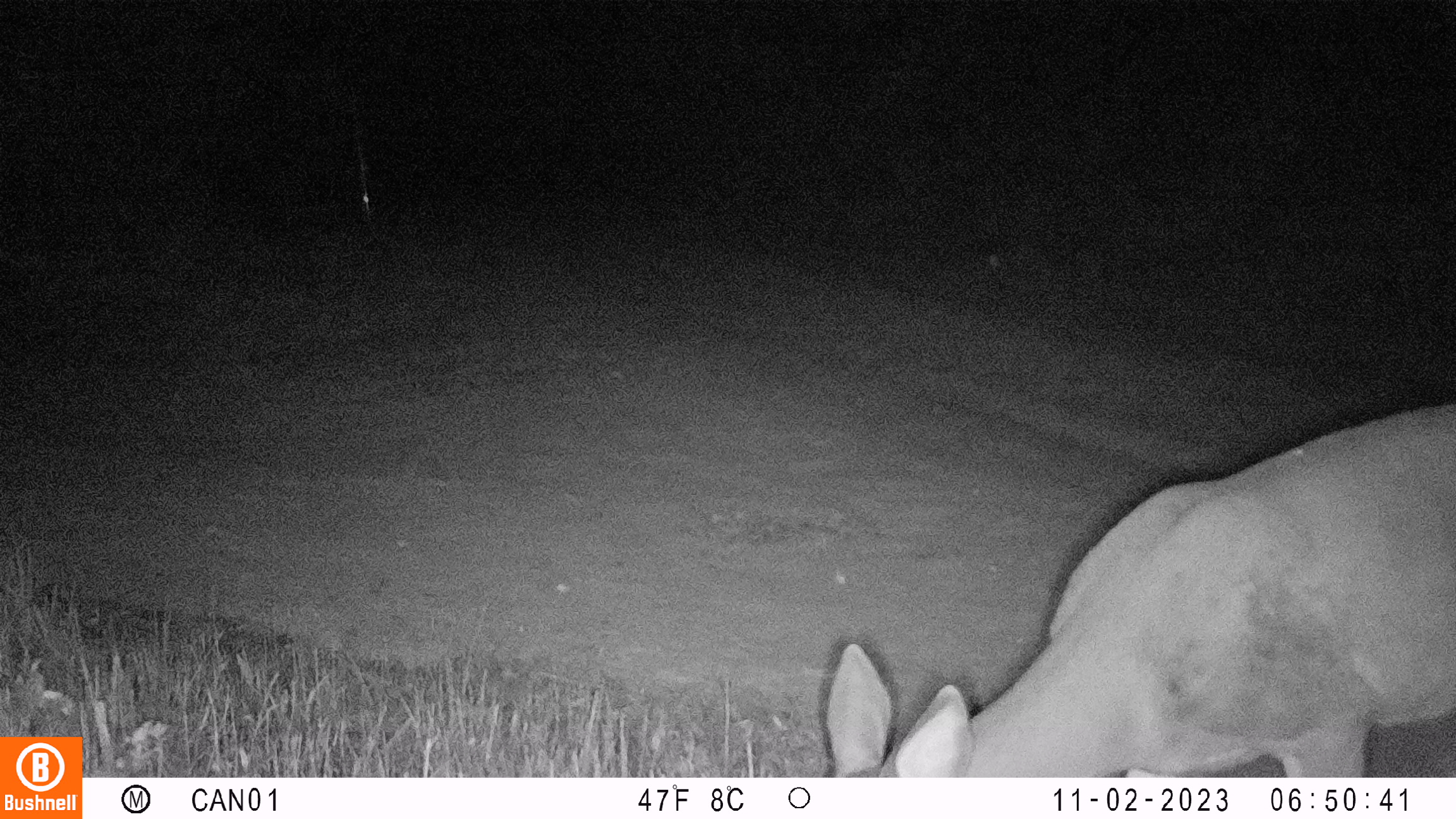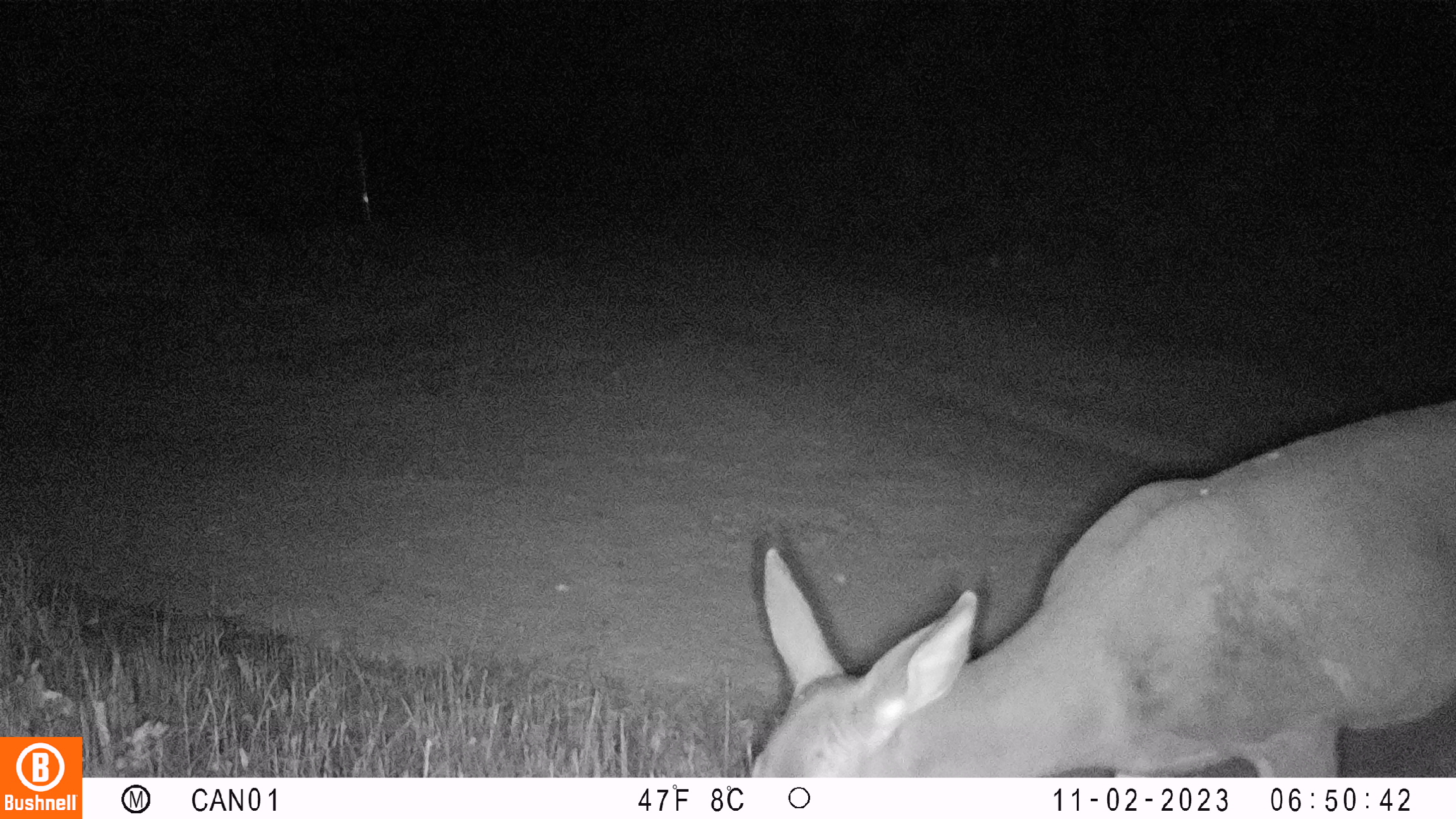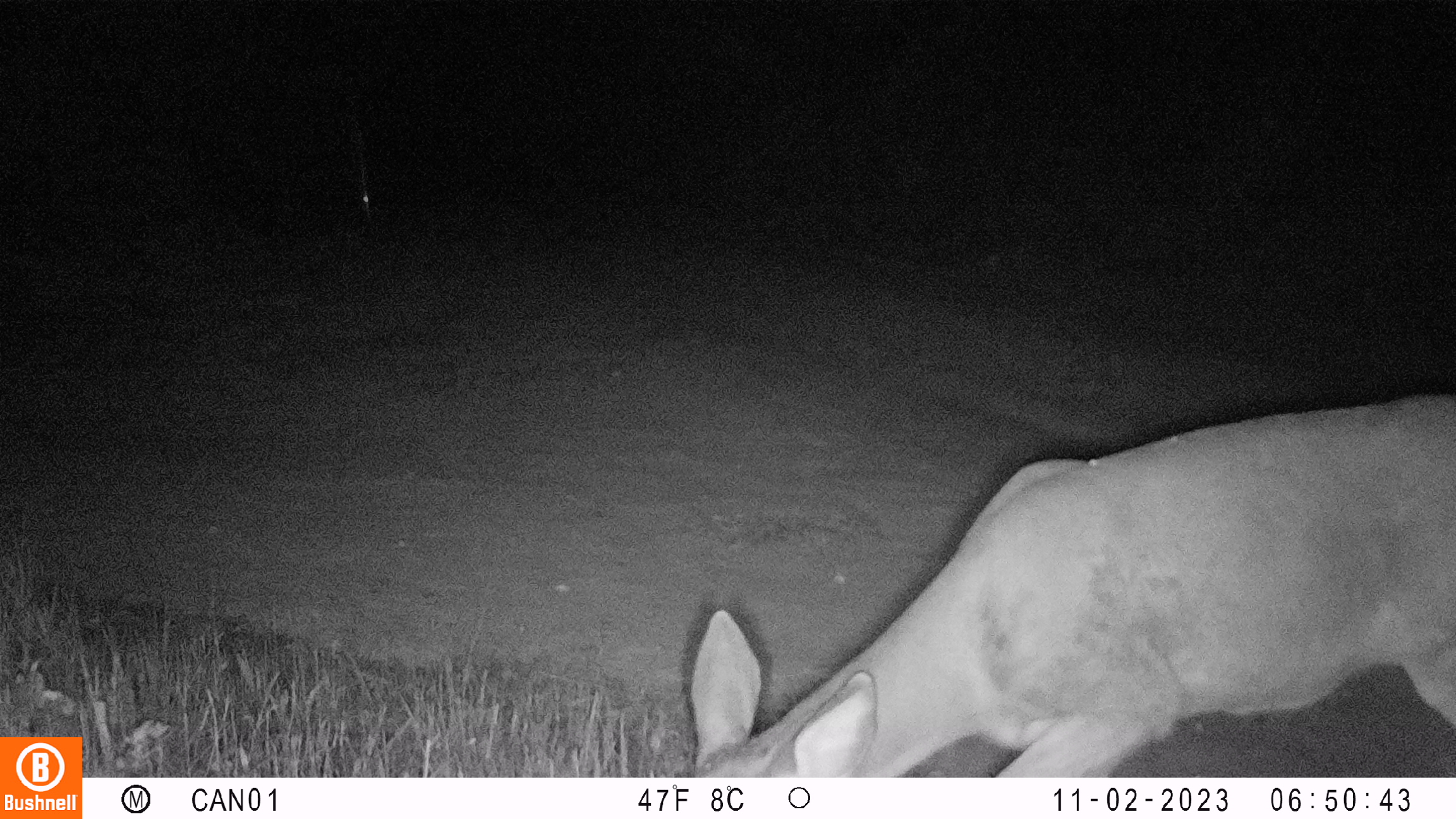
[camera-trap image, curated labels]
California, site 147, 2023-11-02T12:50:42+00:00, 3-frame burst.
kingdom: Animalia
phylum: Chordata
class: Mammalia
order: Artiodactyla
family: Cervidae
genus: Odocoileus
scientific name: Odocoileus hemionus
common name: mule deer